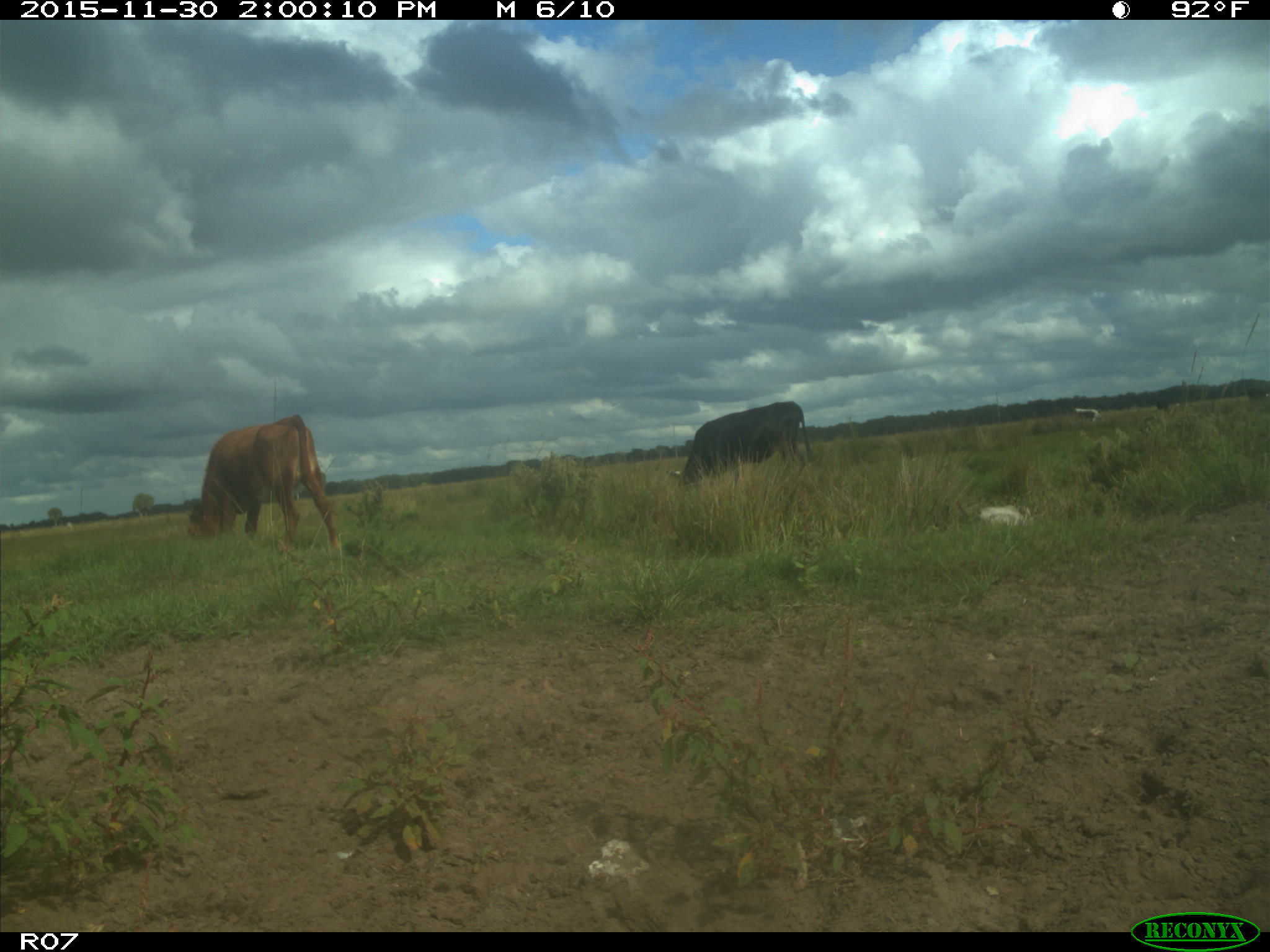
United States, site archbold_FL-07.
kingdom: Animalia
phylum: Chordata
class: Mammalia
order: Artiodactyla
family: Bovidae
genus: Bos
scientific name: Bos taurus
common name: domestic cow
Bos taurus (domestic cow).